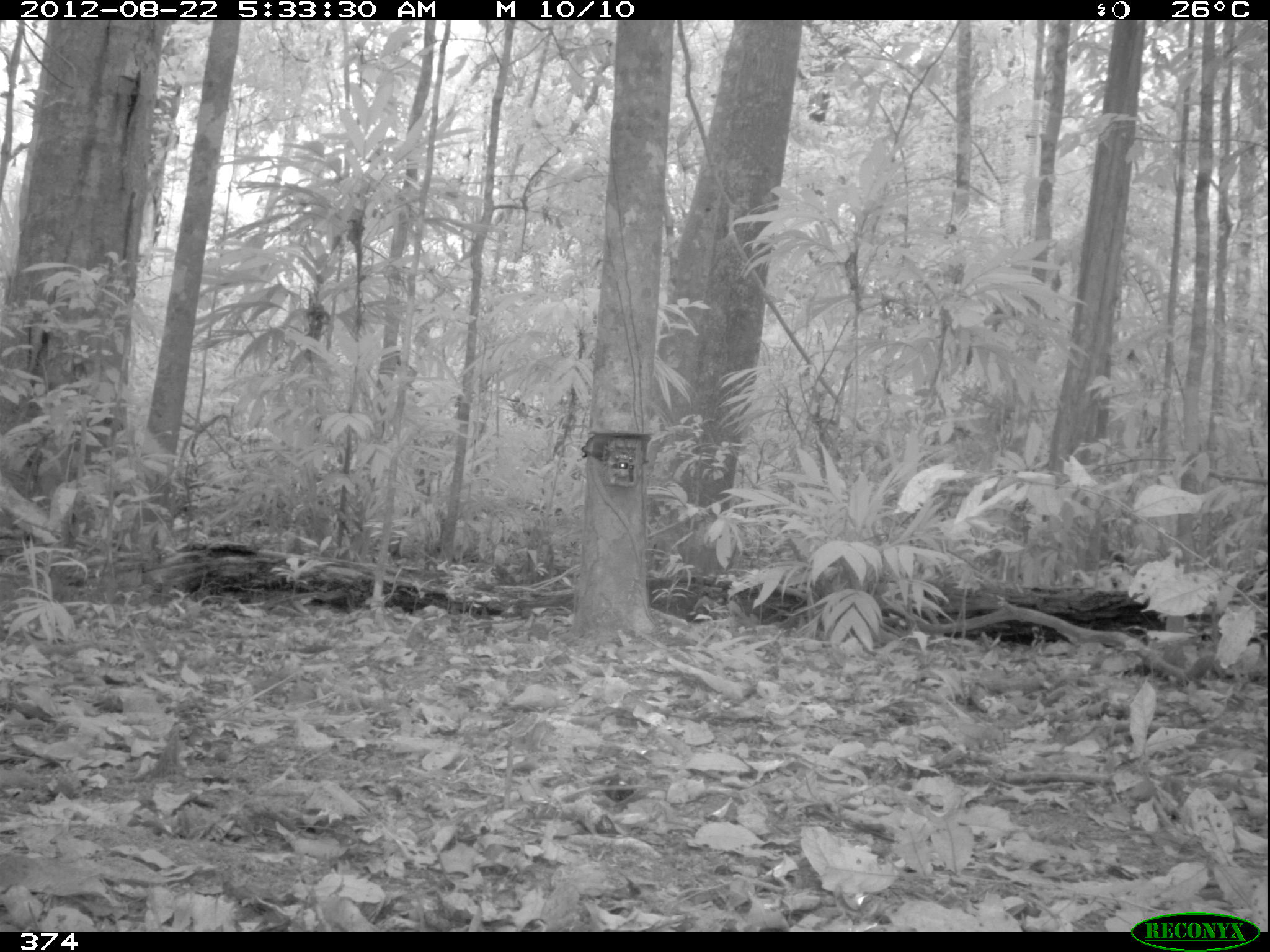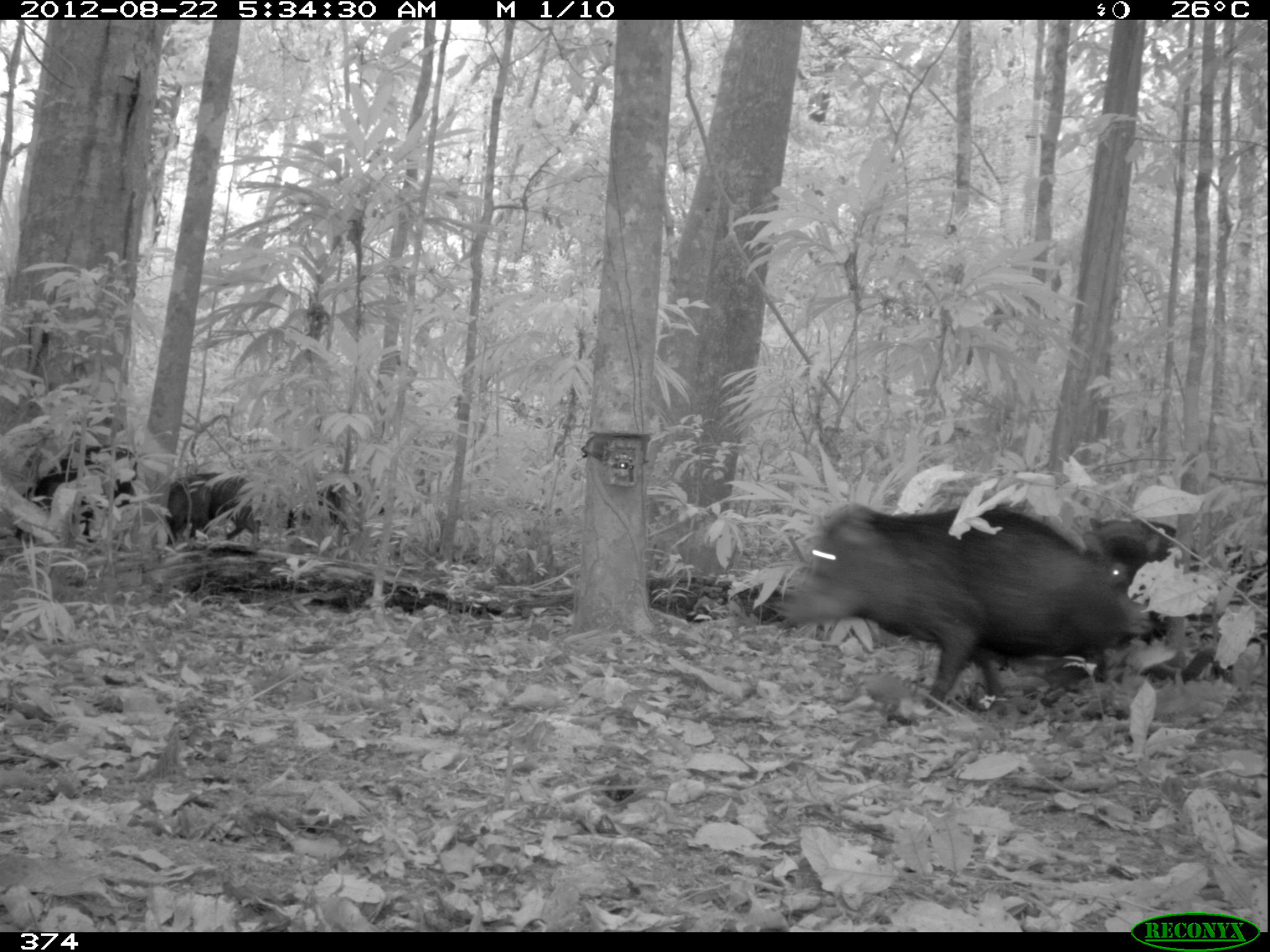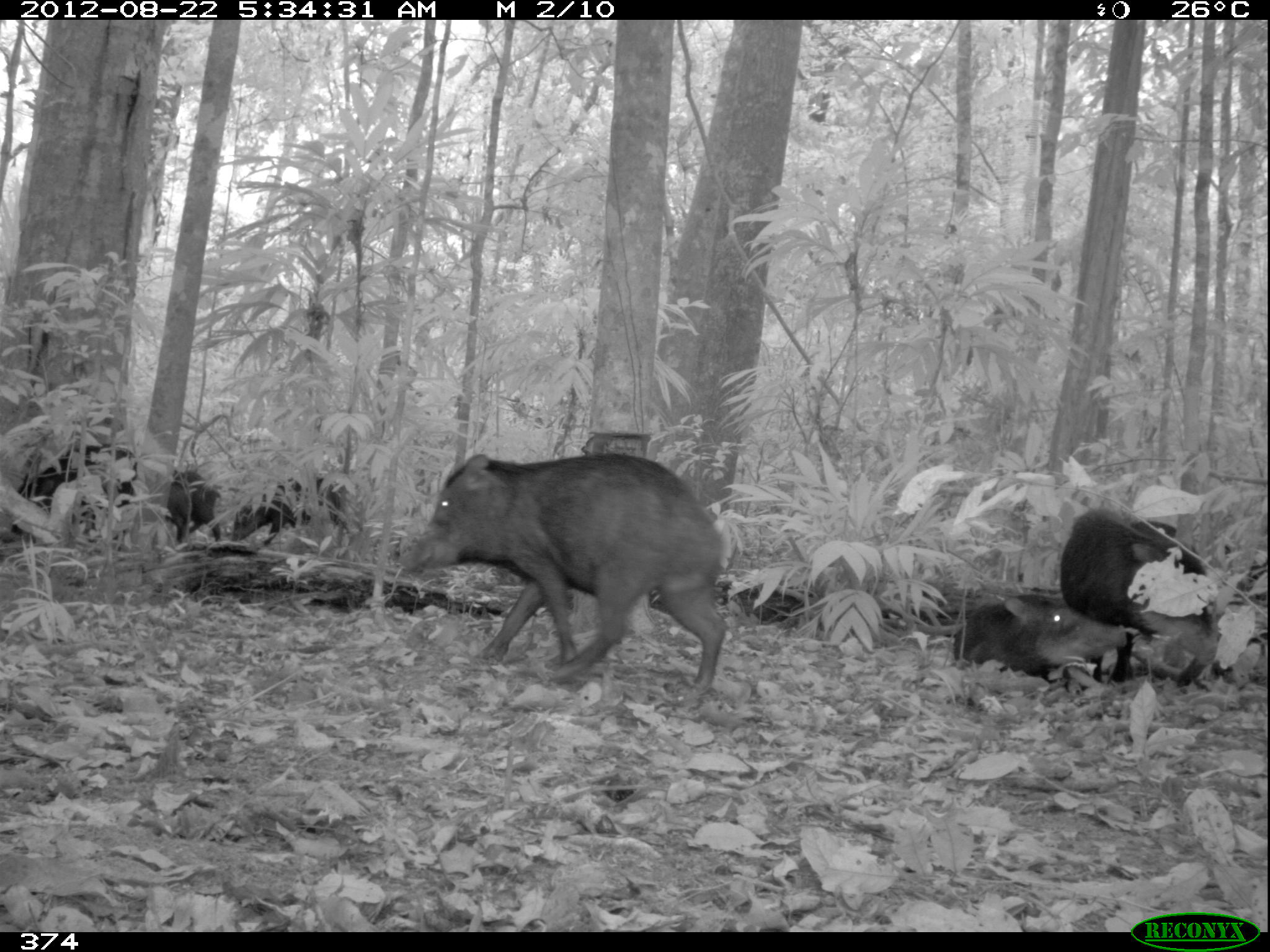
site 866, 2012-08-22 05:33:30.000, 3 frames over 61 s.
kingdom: Animalia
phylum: Chordata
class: Mammalia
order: Artiodactyla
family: Tayassuidae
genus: Tayassu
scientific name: Tayassu pecari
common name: white-lipped peccary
Tayassu pecari (white-lipped peccary).